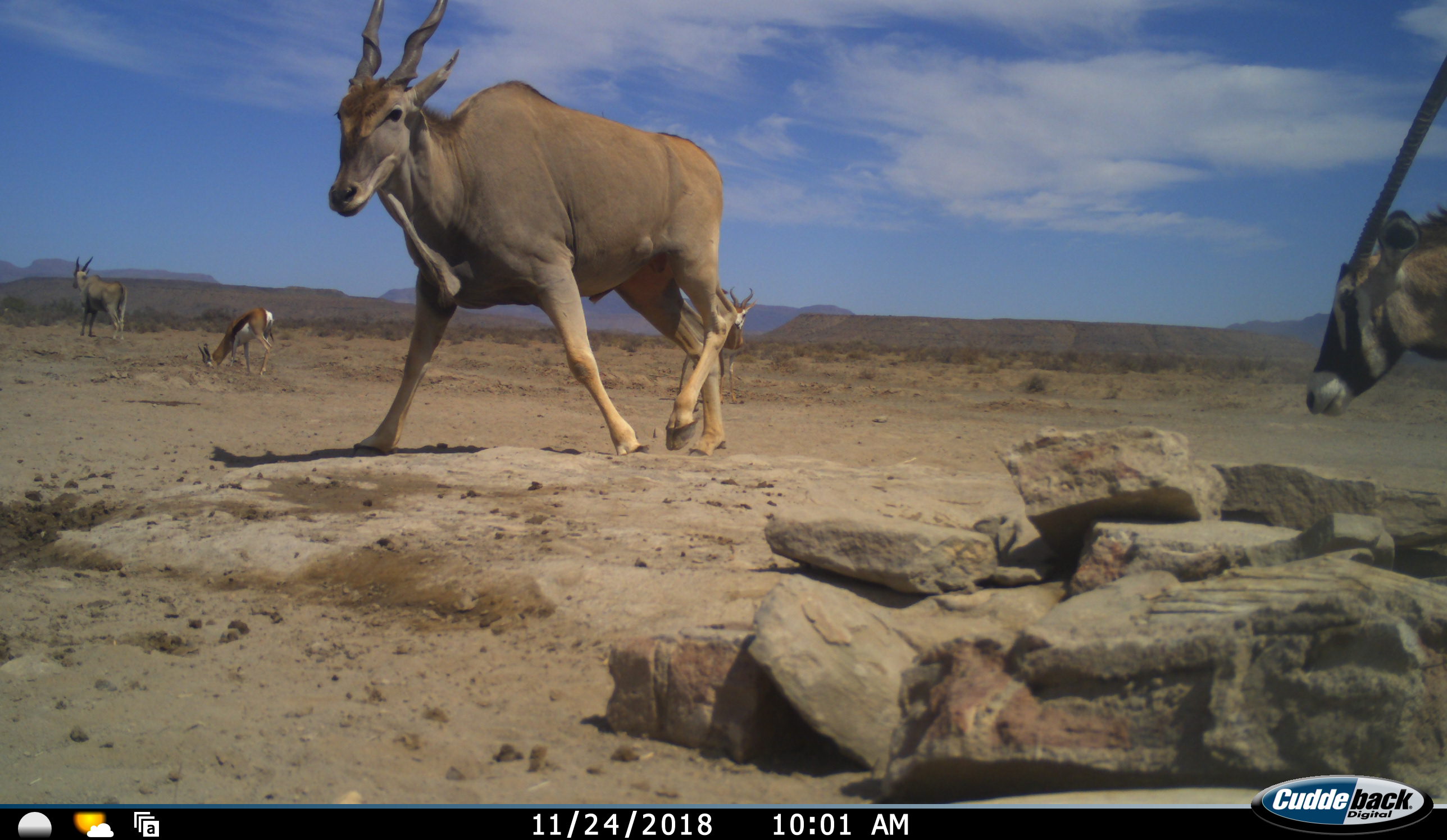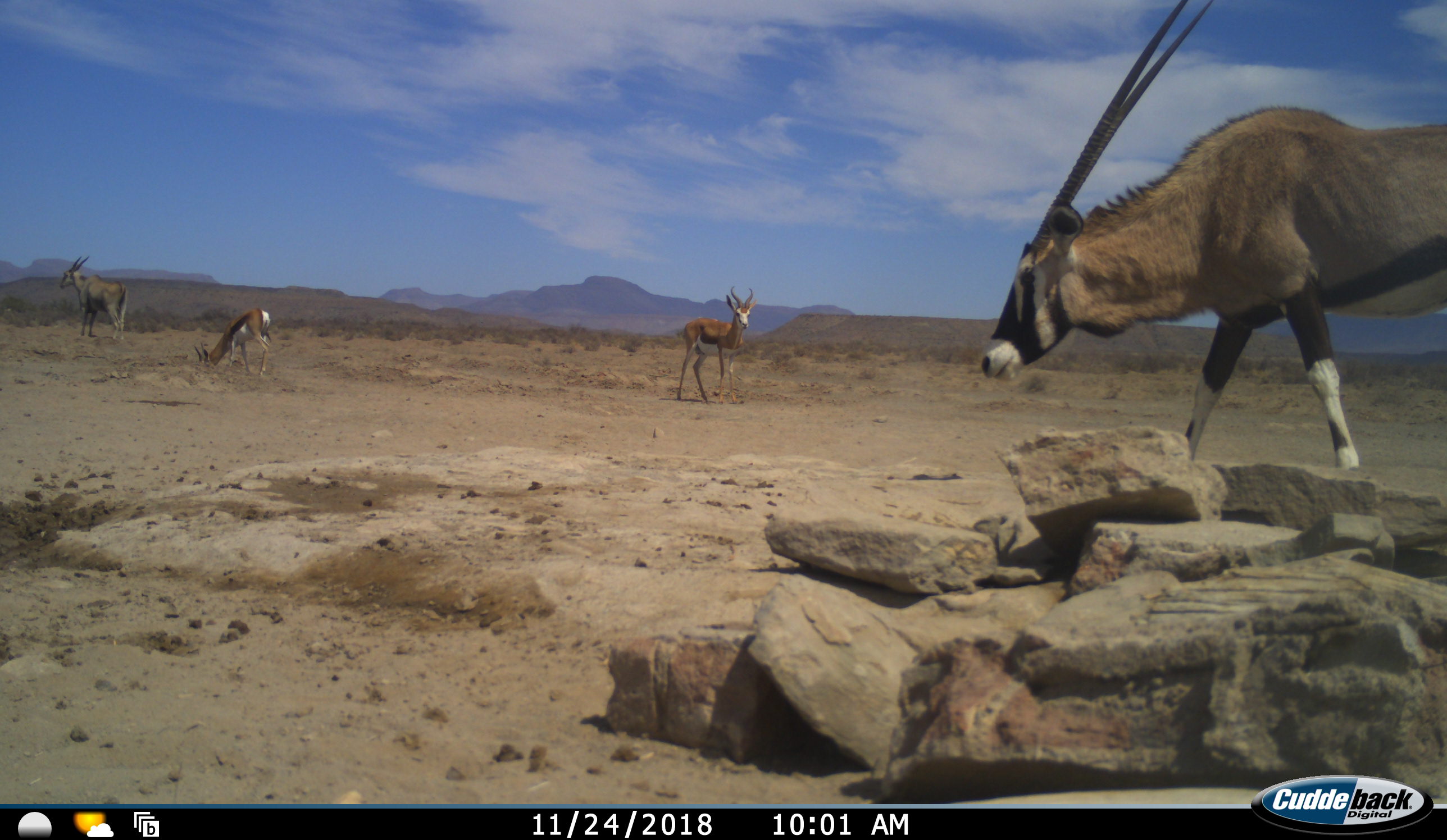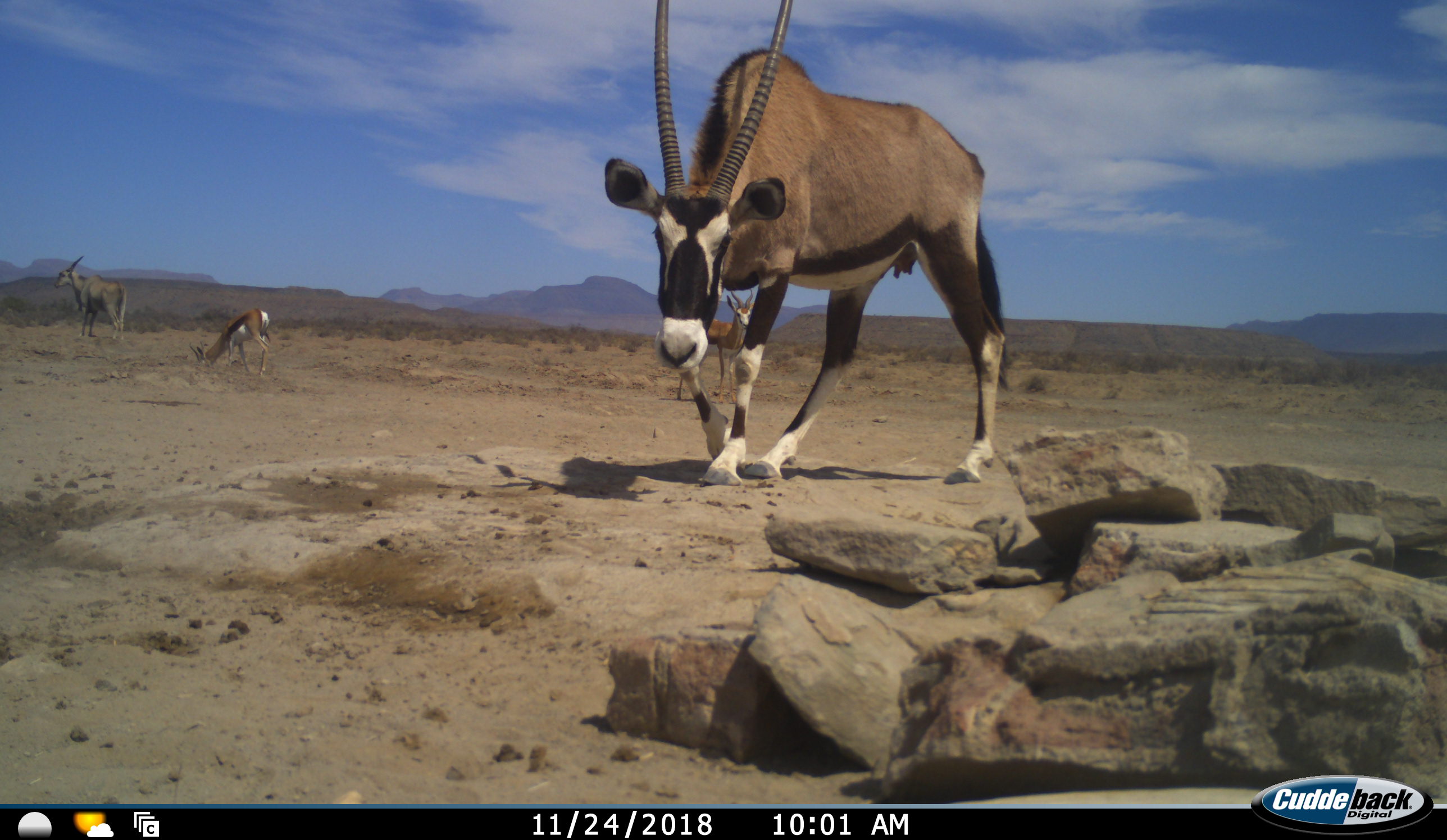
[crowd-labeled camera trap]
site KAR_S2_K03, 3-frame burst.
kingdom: Animalia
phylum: Chordata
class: Mammalia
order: Artiodactyla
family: Bovidae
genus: Tragelaphus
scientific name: Tragelaphus oryx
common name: eland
Eland (Tragelaphus oryx), count 2. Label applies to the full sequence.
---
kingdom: Animalia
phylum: Chordata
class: Mammalia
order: Artiodactyla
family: Bovidae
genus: Oryx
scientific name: Oryx gazella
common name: gemsbok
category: oryx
Oryx (gemsbok) (Oryx gazella), count 1. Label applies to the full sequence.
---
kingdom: Animalia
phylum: Chordata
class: Mammalia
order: Artiodactyla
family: Bovidae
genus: Antidorcas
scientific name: Antidorcas marsupialis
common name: springbok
Springbok (Antidorcas marsupialis), count 2. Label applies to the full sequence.